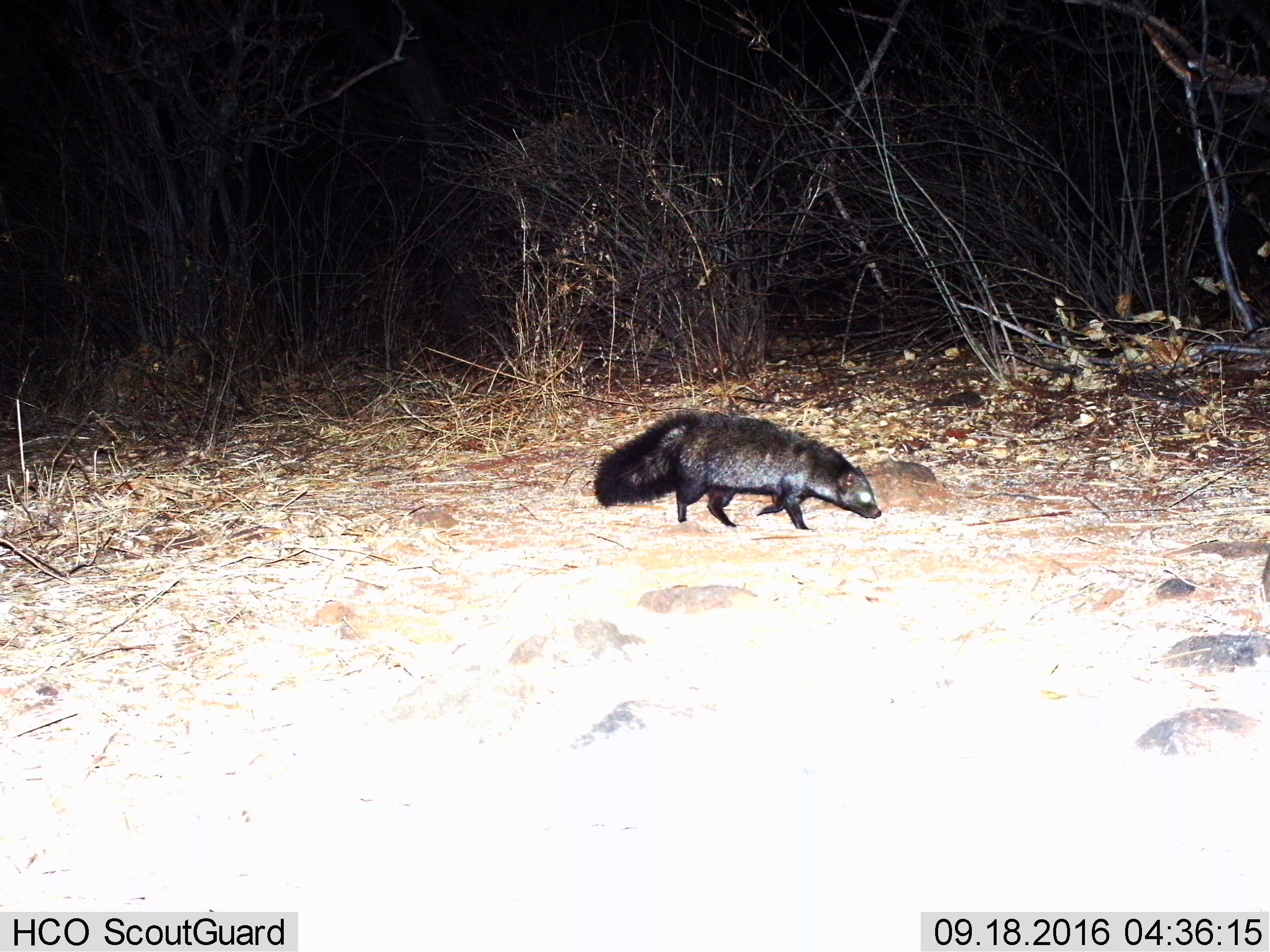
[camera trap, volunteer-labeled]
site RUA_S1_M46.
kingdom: Animalia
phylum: Chordata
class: Mammalia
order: Carnivora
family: Herpestidae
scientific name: Herpestidae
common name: mongoose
Mongoose (Herpestidae), count 1. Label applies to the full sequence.